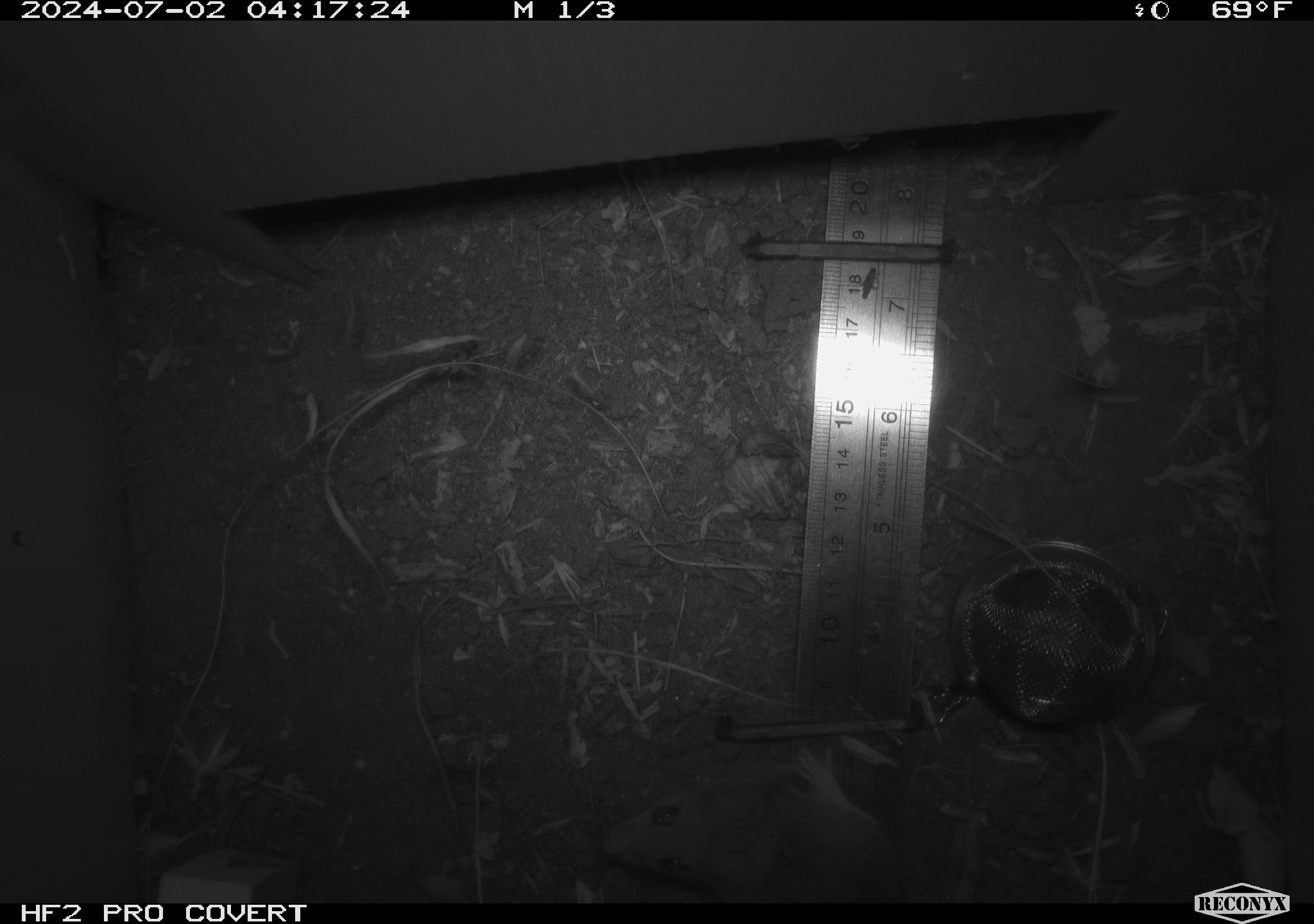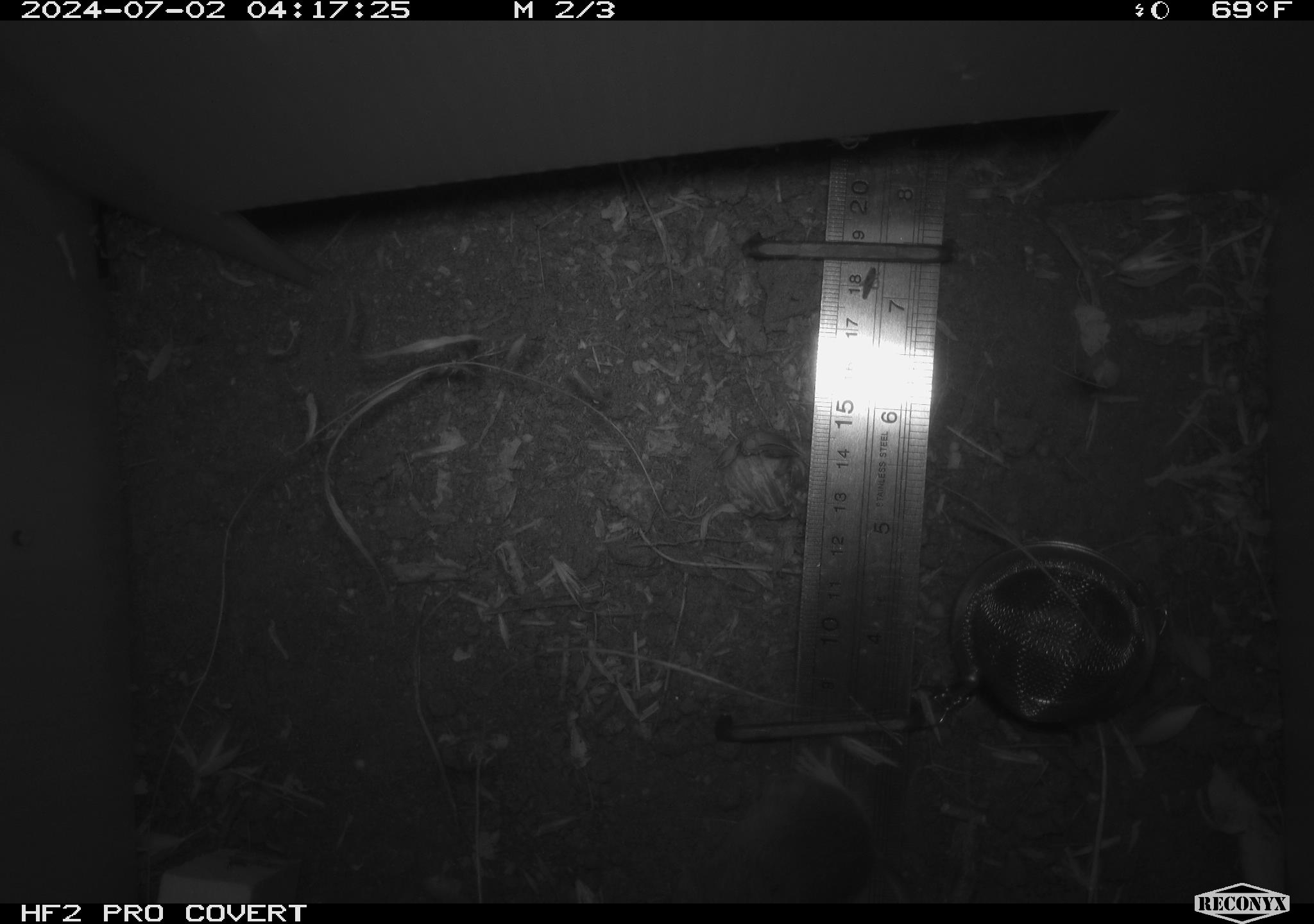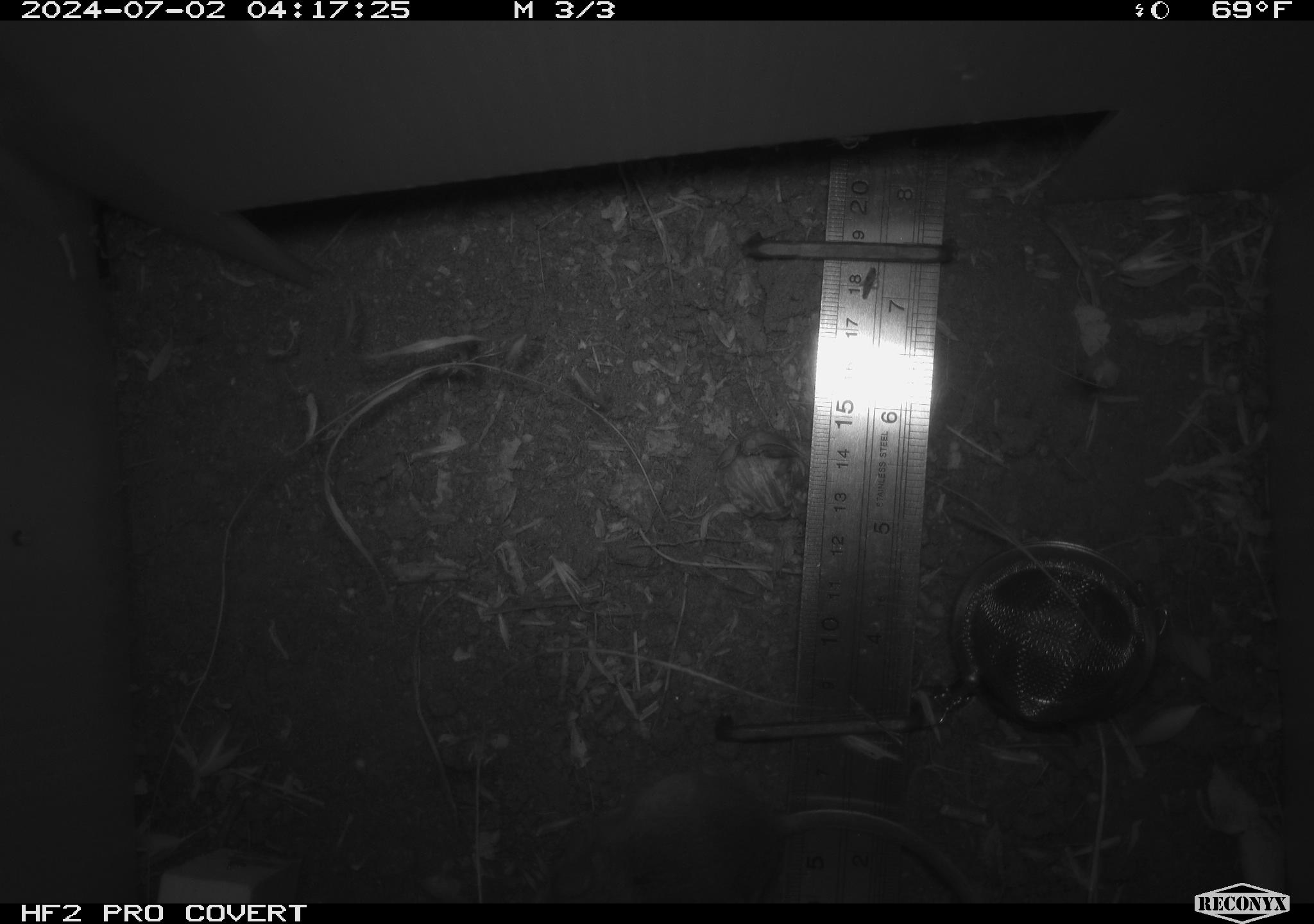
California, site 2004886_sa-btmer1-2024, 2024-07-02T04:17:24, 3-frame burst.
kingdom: Animalia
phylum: Chordata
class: Mammalia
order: Rodentia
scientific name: Rodentia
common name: mouse species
Mouse species (Rodentia).